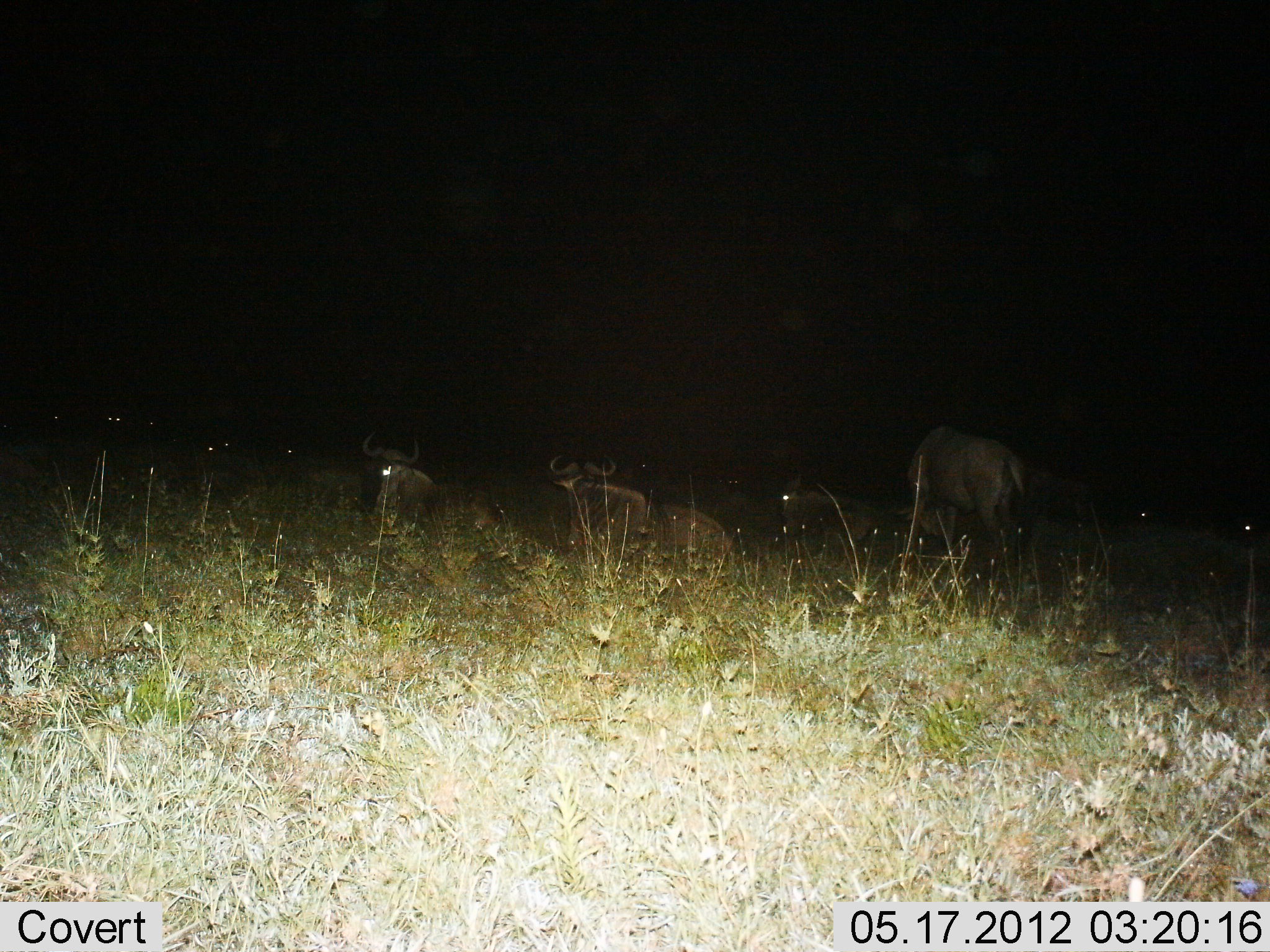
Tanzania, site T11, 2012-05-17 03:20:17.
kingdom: Animalia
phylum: Chordata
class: Mammalia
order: Artiodactyla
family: Bovidae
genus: Connochaetes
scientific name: Connochaetes taurinus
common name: blue wildebeest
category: wildebeest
Wildebeest (blue wildebeest) (Connochaetes taurinus), count 7. Behavior (volunteer vote fractions): standing 50%, resting 100%, moving 0%, interacting 0%. Young present (vote fraction): 0%. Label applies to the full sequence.